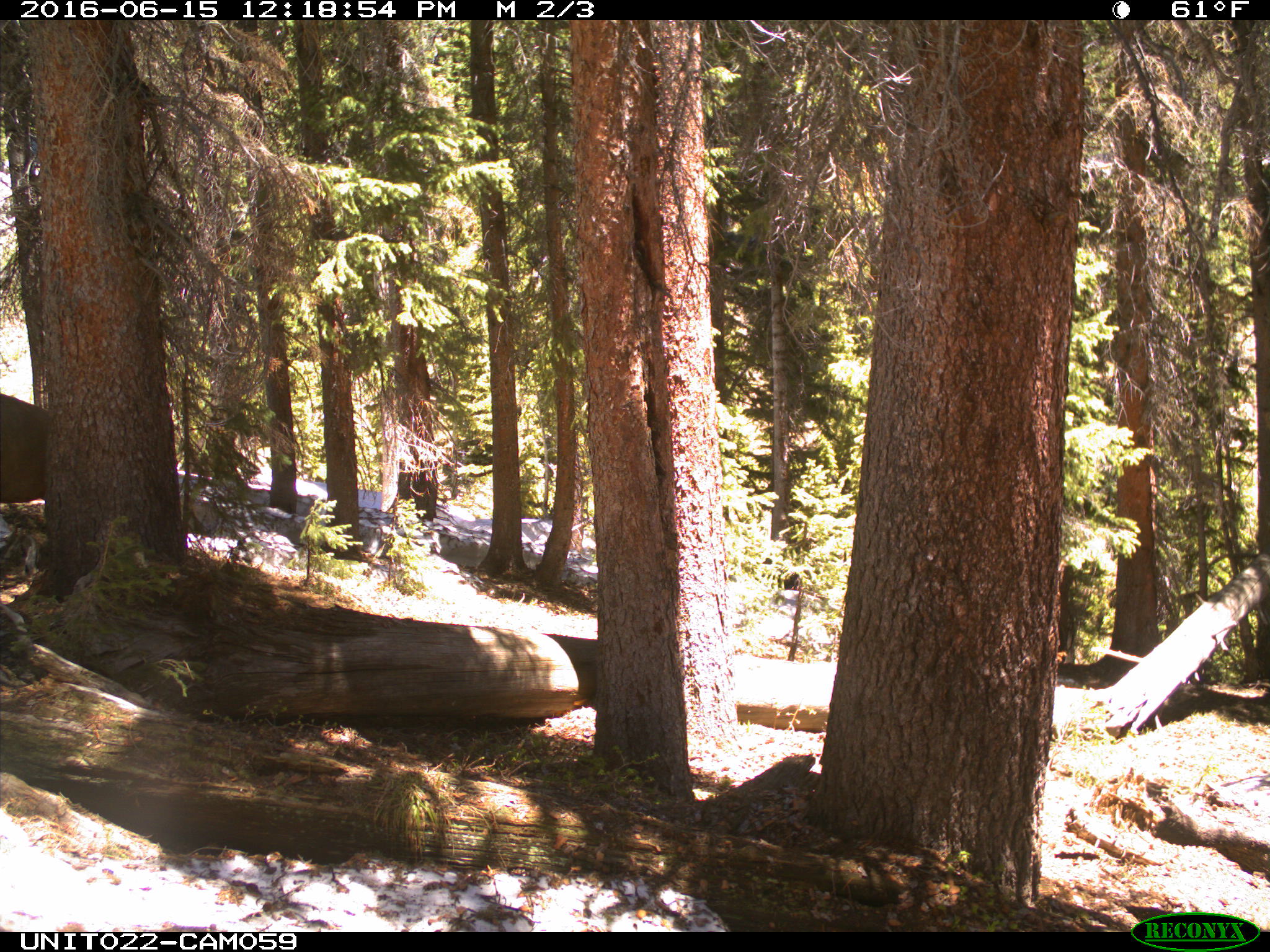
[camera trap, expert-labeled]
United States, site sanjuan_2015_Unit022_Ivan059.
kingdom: Animalia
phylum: Chordata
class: Mammalia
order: Artiodactyla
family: Cervidae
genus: Cervus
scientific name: Cervus elaphus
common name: red deer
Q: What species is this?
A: Cervus elaphus (red deer).